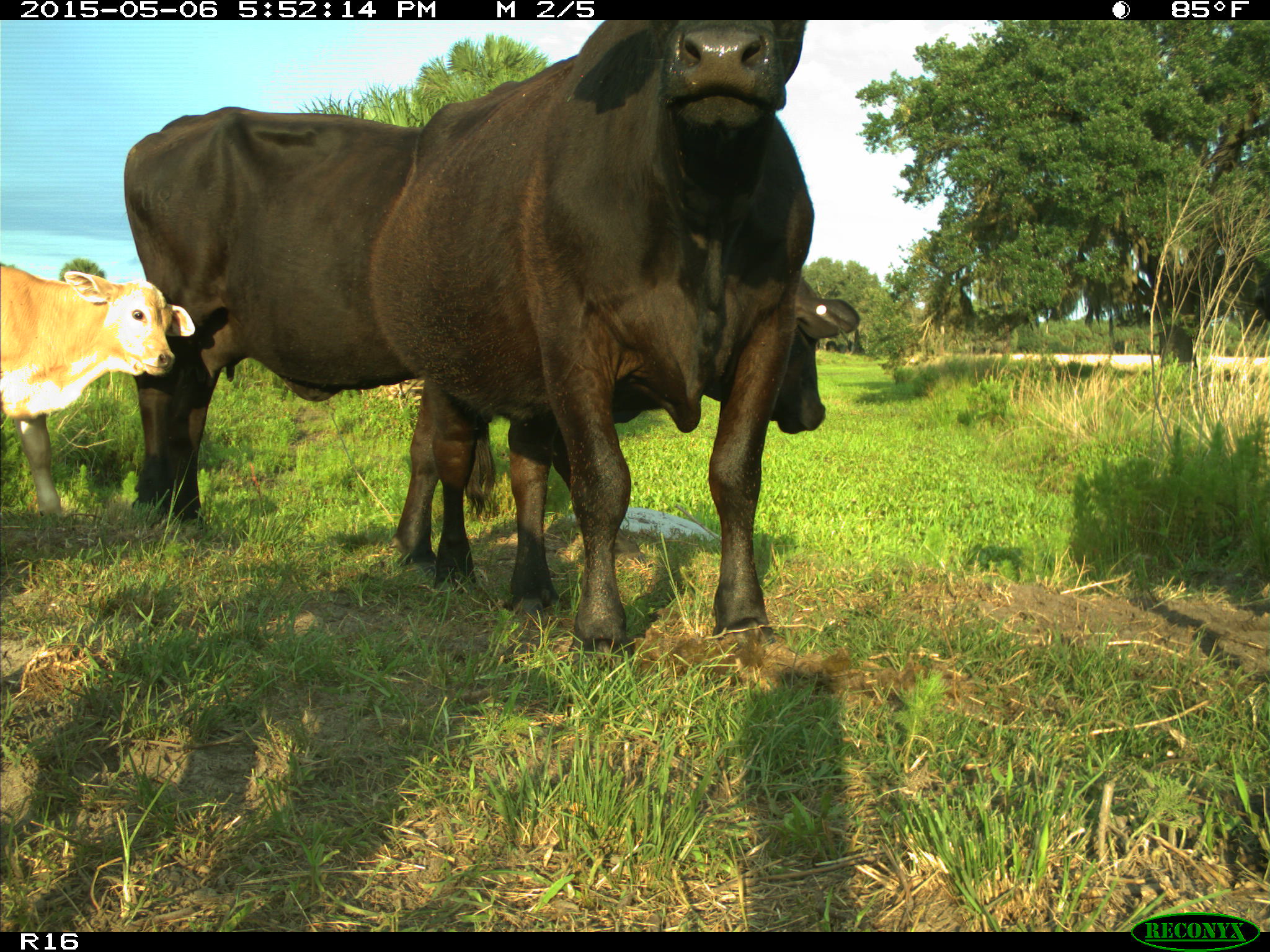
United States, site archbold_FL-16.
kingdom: Animalia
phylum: Chordata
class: Mammalia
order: Artiodactyla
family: Bovidae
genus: Bos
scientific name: Bos taurus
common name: domestic cow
Bos taurus (domestic cow).